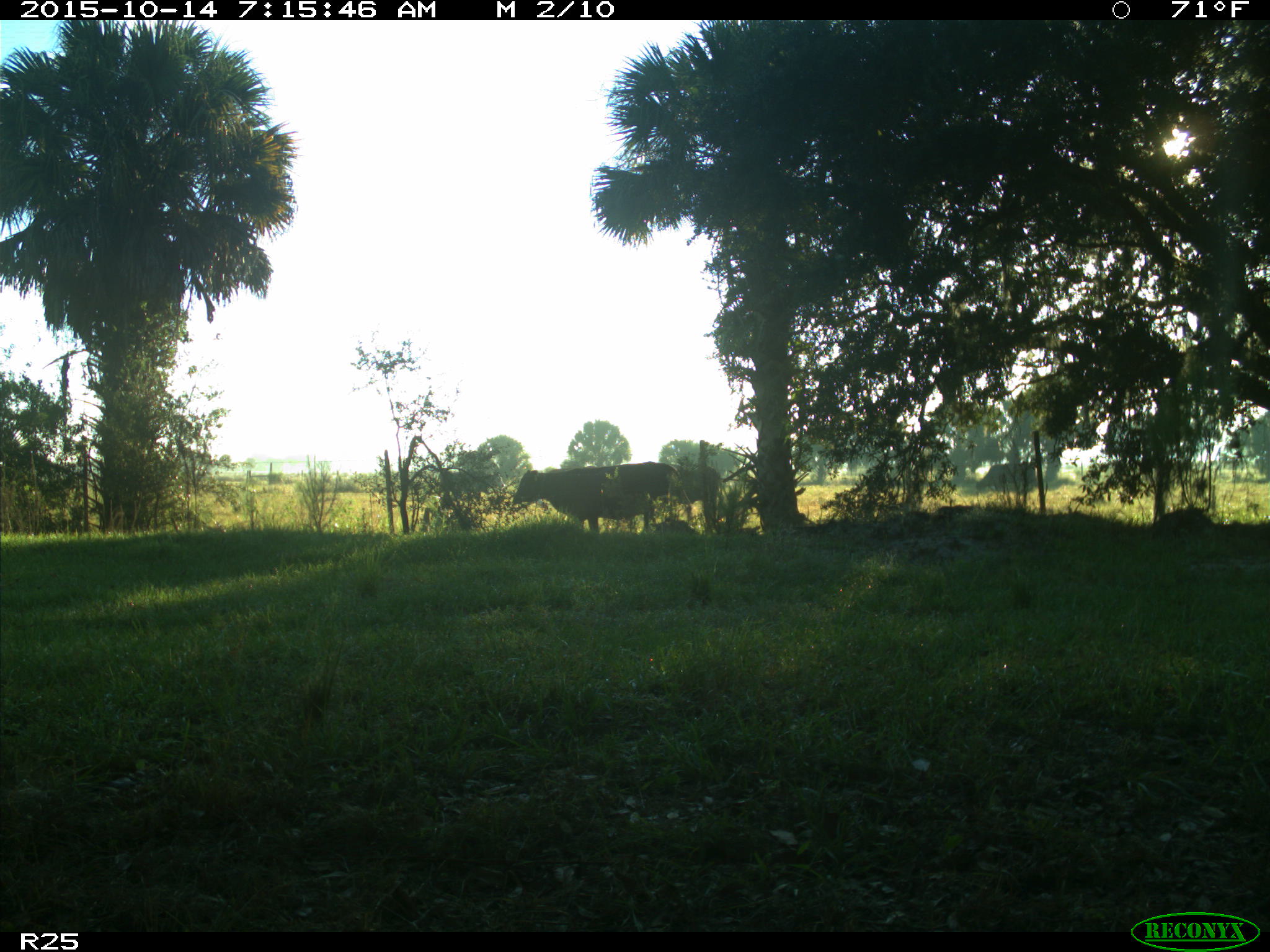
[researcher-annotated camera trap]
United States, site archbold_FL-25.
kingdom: Animalia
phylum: Chordata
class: Mammalia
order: Artiodactyla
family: Bovidae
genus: Bos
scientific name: Bos taurus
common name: domestic cow